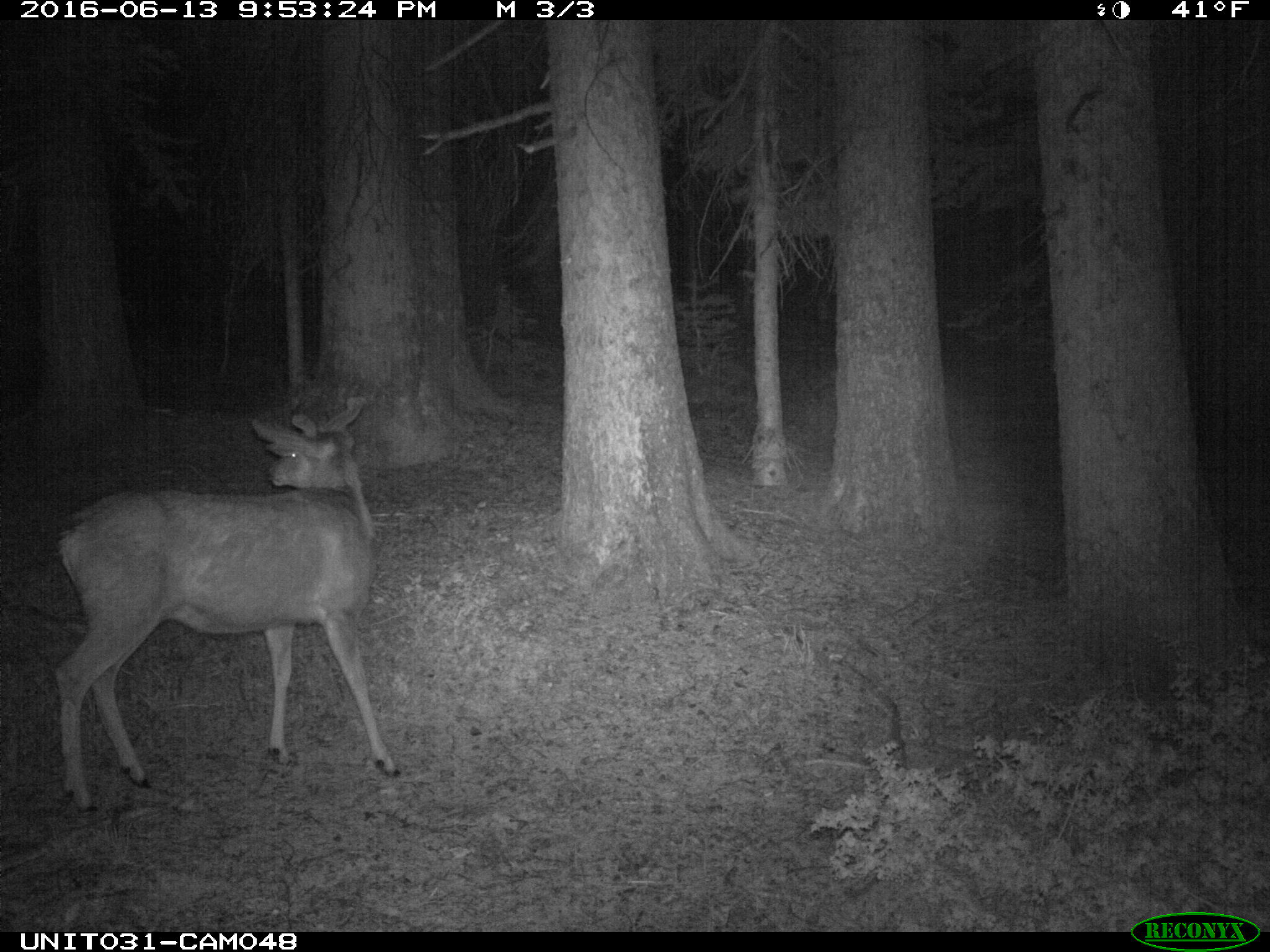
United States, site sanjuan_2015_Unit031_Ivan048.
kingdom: Animalia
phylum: Chordata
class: Mammalia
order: Artiodactyla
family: Cervidae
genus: Odocoileus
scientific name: Odocoileus hemionus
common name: mule deer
Odocoileus hemionus (mule deer).